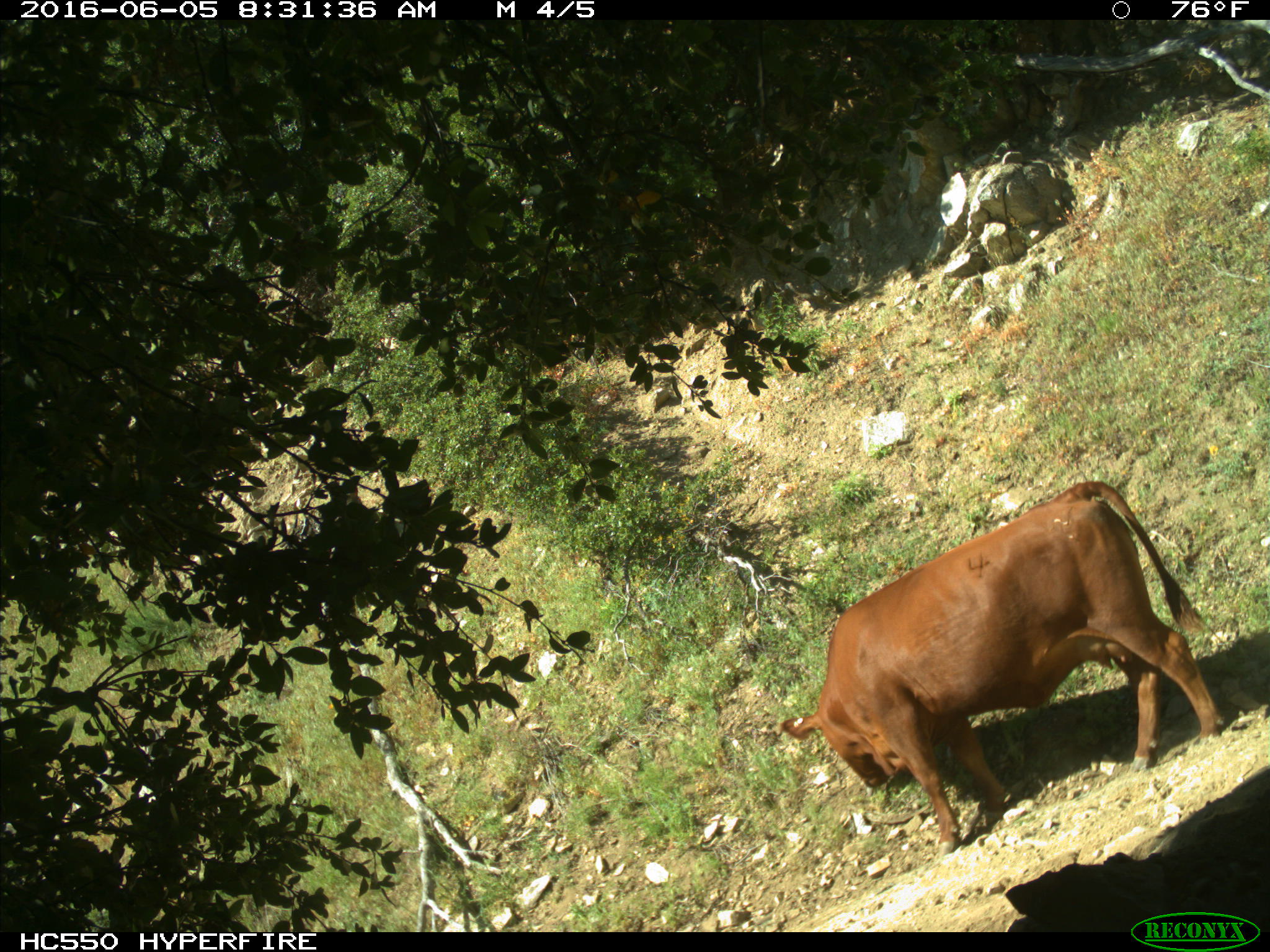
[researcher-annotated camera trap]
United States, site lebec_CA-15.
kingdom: Animalia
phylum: Chordata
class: Mammalia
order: Artiodactyla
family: Bovidae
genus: Bos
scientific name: Bos taurus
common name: domestic cow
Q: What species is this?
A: Bos taurus (domestic cow).